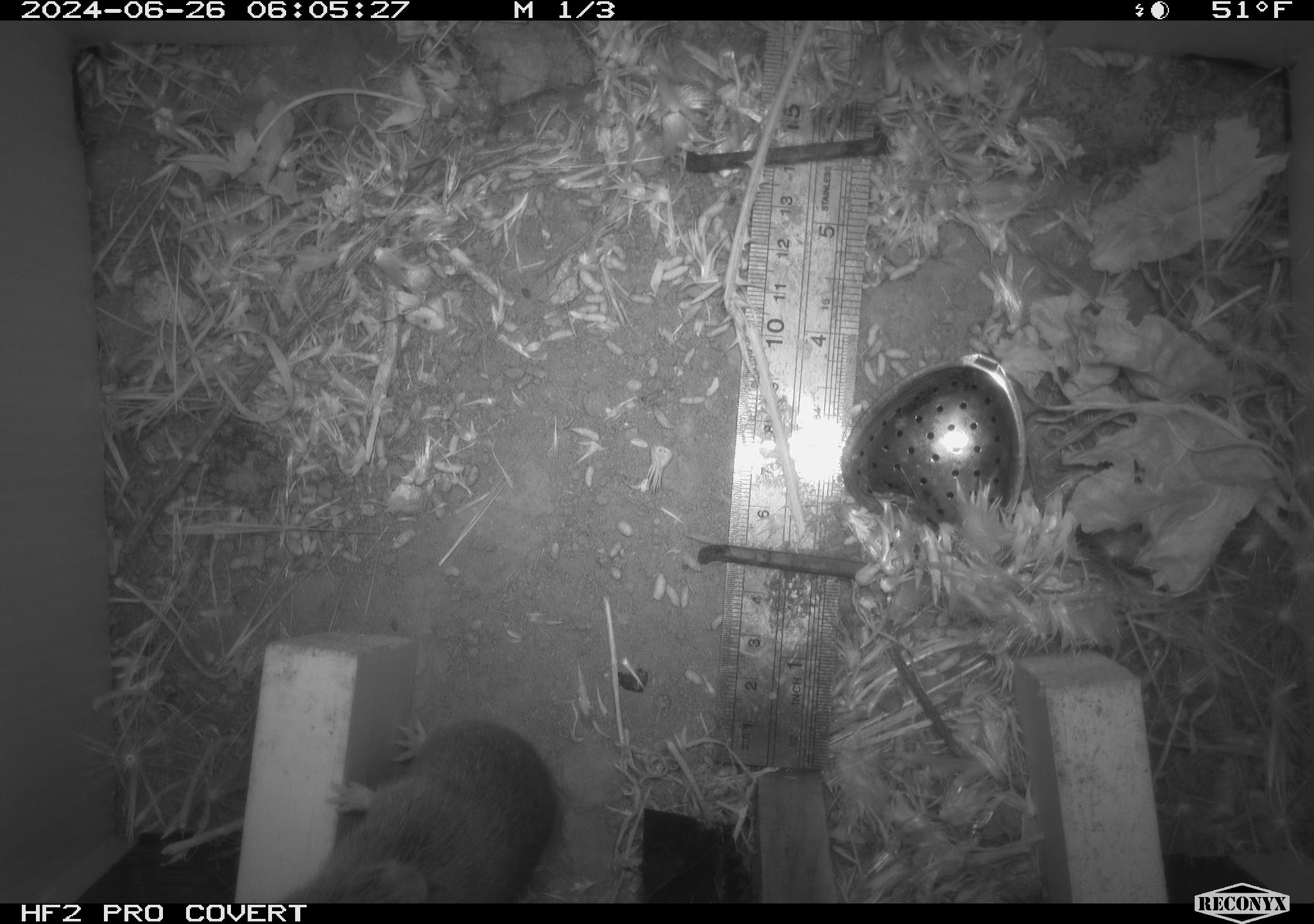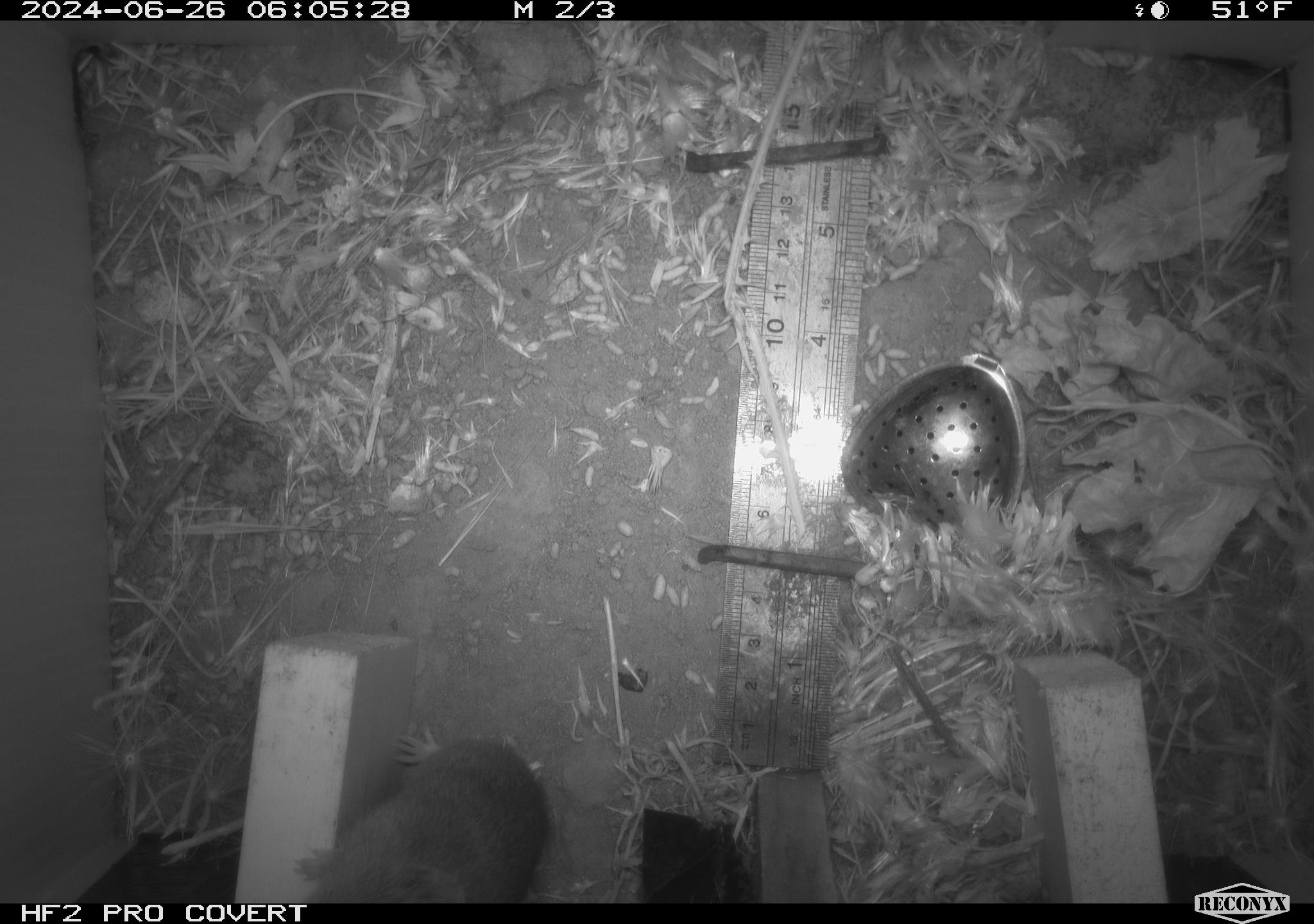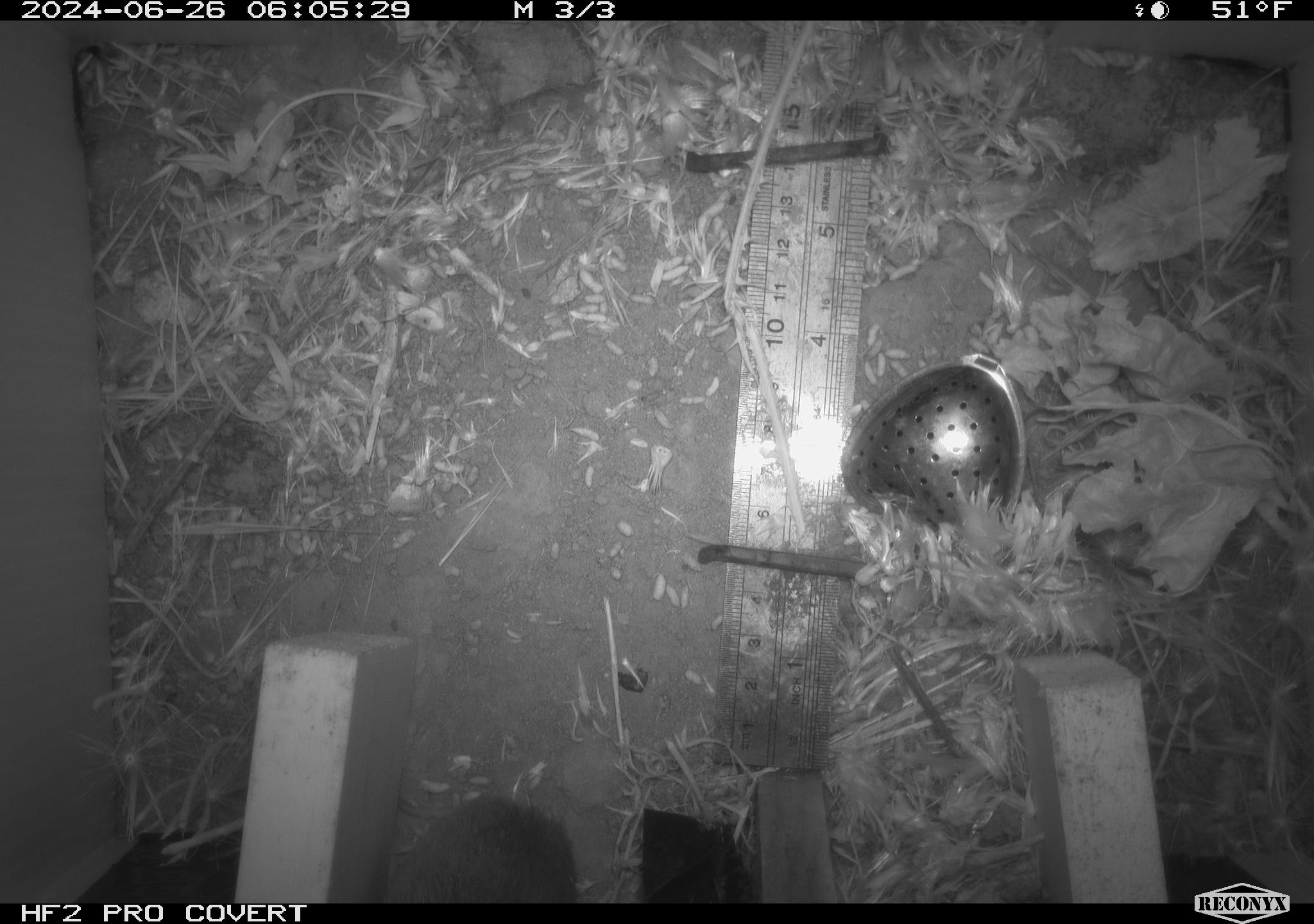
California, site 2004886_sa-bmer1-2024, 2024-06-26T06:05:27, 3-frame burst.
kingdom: Animalia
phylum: Chordata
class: Mammalia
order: Rodentia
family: Cricetidae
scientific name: Cricetidae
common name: hamsters, voles, lemmings, and allies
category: cricetidae family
Cricetidae family (hamsters, voles, lemmings, and allies) (Cricetidae).